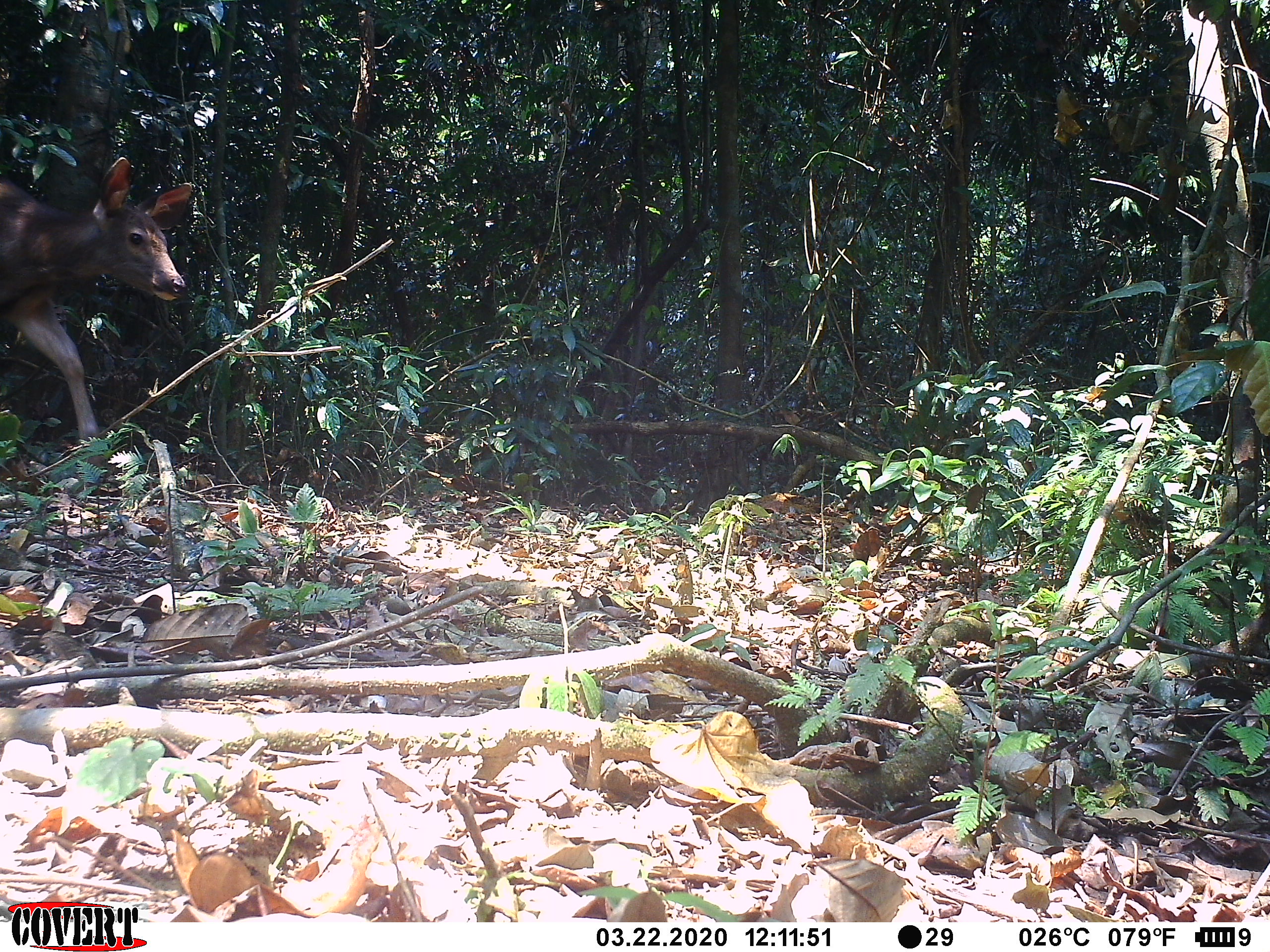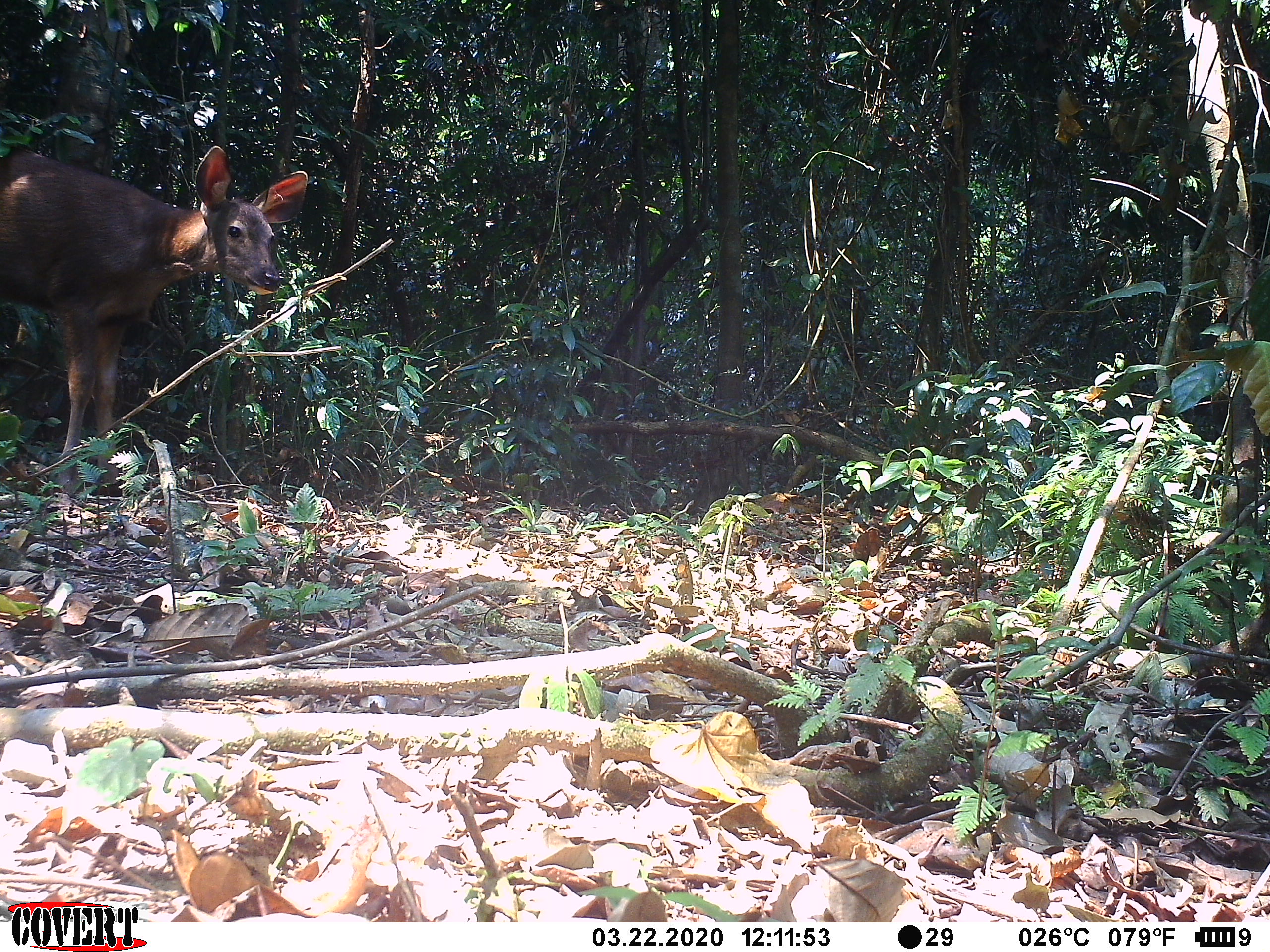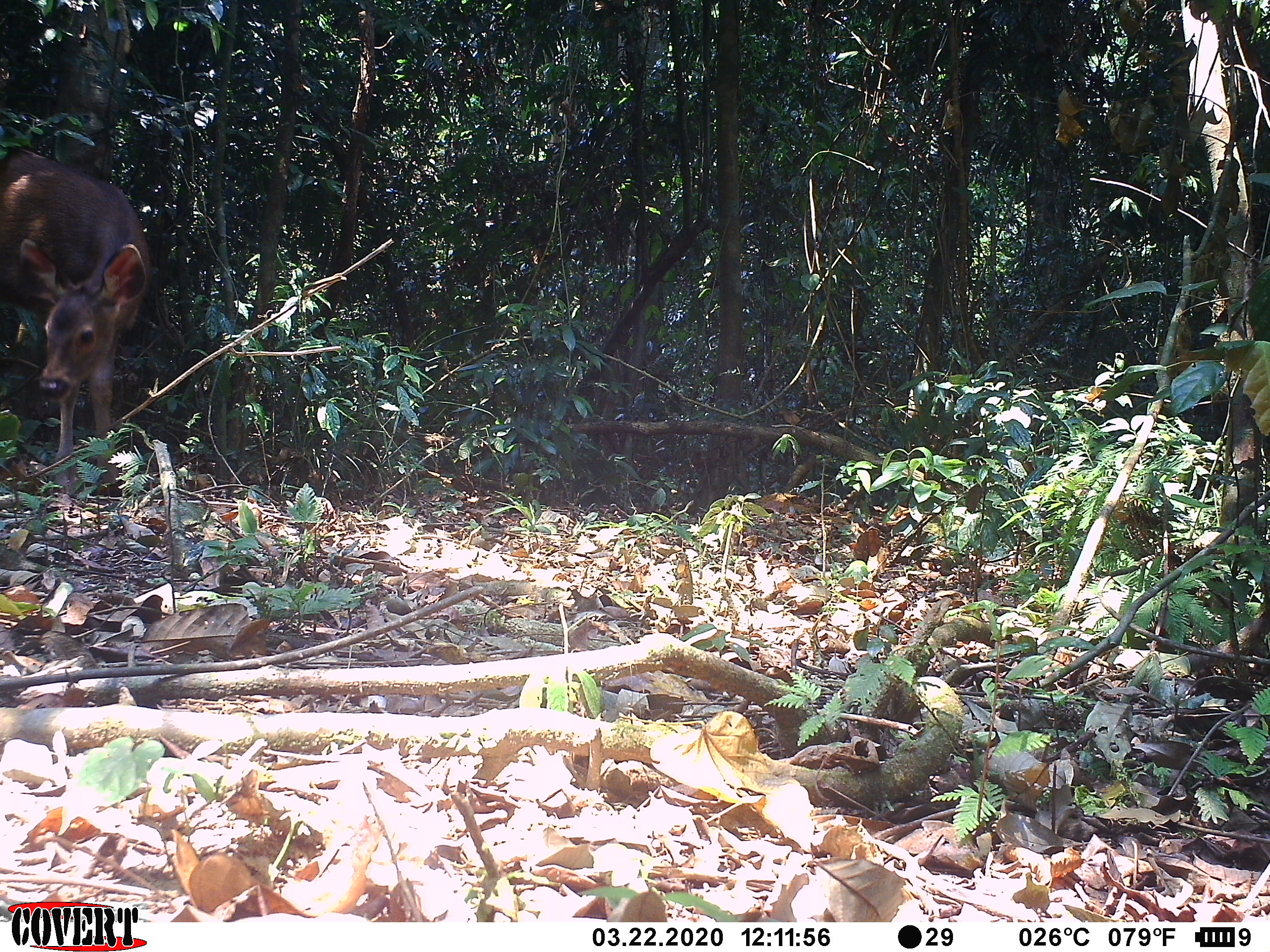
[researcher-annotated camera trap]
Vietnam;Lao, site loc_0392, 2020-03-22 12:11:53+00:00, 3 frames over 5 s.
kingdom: Animalia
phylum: Chordata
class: Mammalia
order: Artiodactyla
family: Cervidae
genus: Rusa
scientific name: Rusa unicolor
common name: sambar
Sambar (Rusa unicolor). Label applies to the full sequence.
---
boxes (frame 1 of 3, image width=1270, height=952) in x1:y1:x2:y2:
sambar: 0:155:192:468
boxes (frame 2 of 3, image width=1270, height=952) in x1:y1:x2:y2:
sambar: 0:142:307:495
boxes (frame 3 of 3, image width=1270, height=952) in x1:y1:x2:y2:
sambar: 0:144:149:495